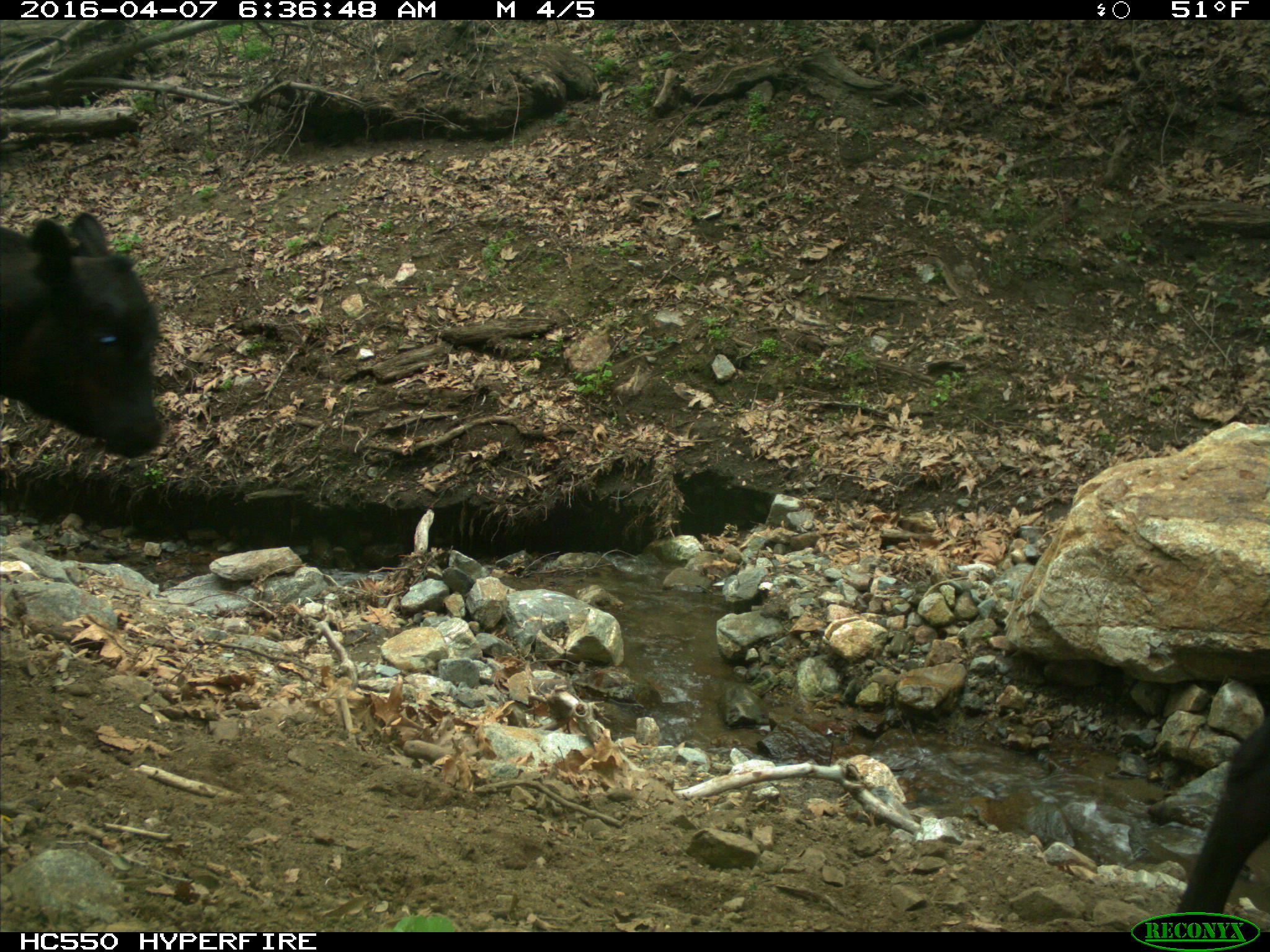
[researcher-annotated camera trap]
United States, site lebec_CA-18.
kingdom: Animalia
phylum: Chordata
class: Mammalia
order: Artiodactyla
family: Bovidae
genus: Bos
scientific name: Bos taurus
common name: domestic cow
Bos taurus (domestic cow).